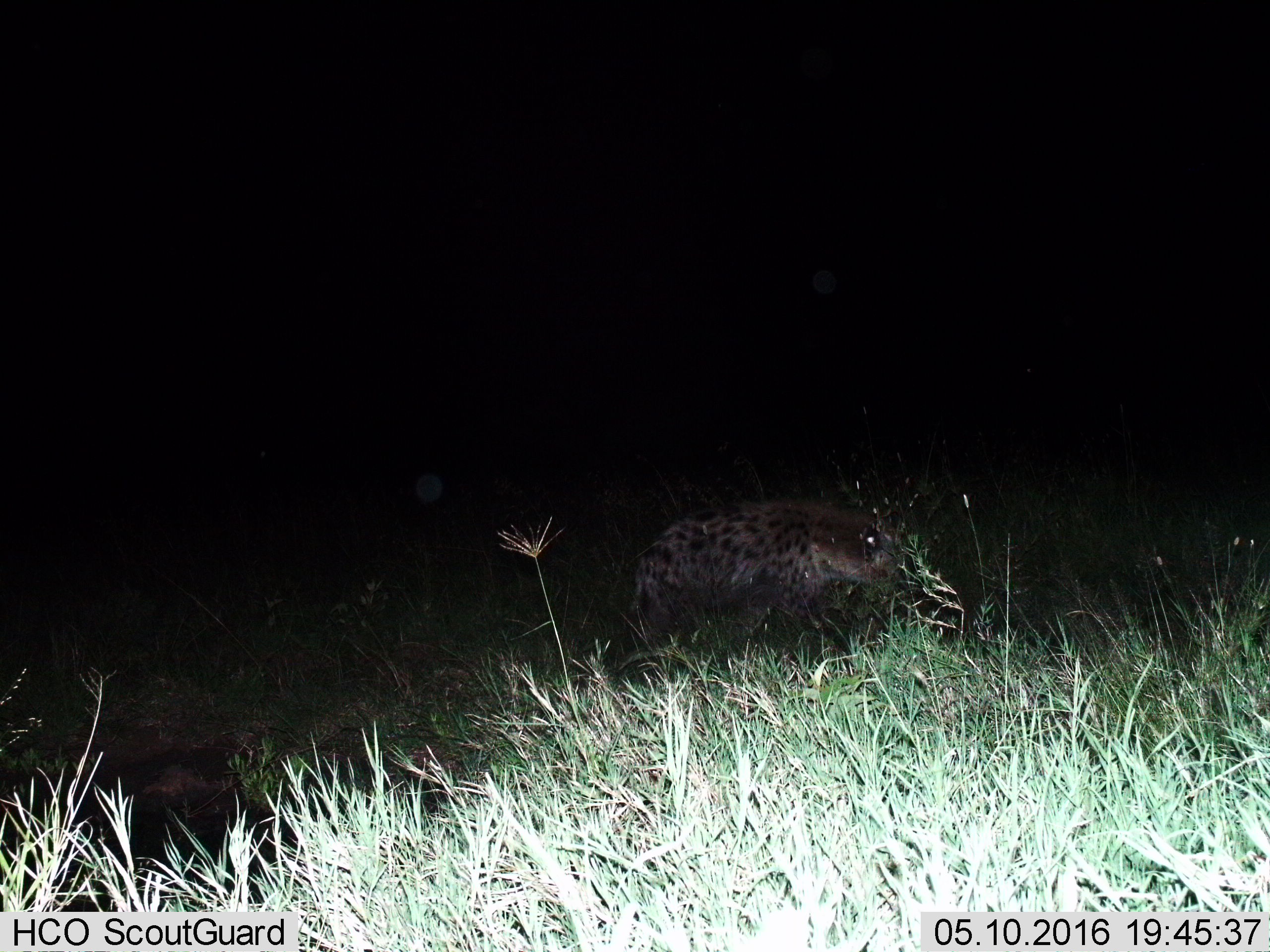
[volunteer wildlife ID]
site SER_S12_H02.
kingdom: Animalia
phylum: Chordata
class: Mammalia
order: Carnivora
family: Hyaenidae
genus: Crocuta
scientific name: Crocuta crocuta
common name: spotted hyena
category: hyenaspotted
Hyenaspotted (spotted hyena) (Crocuta crocuta), count 1. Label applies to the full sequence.